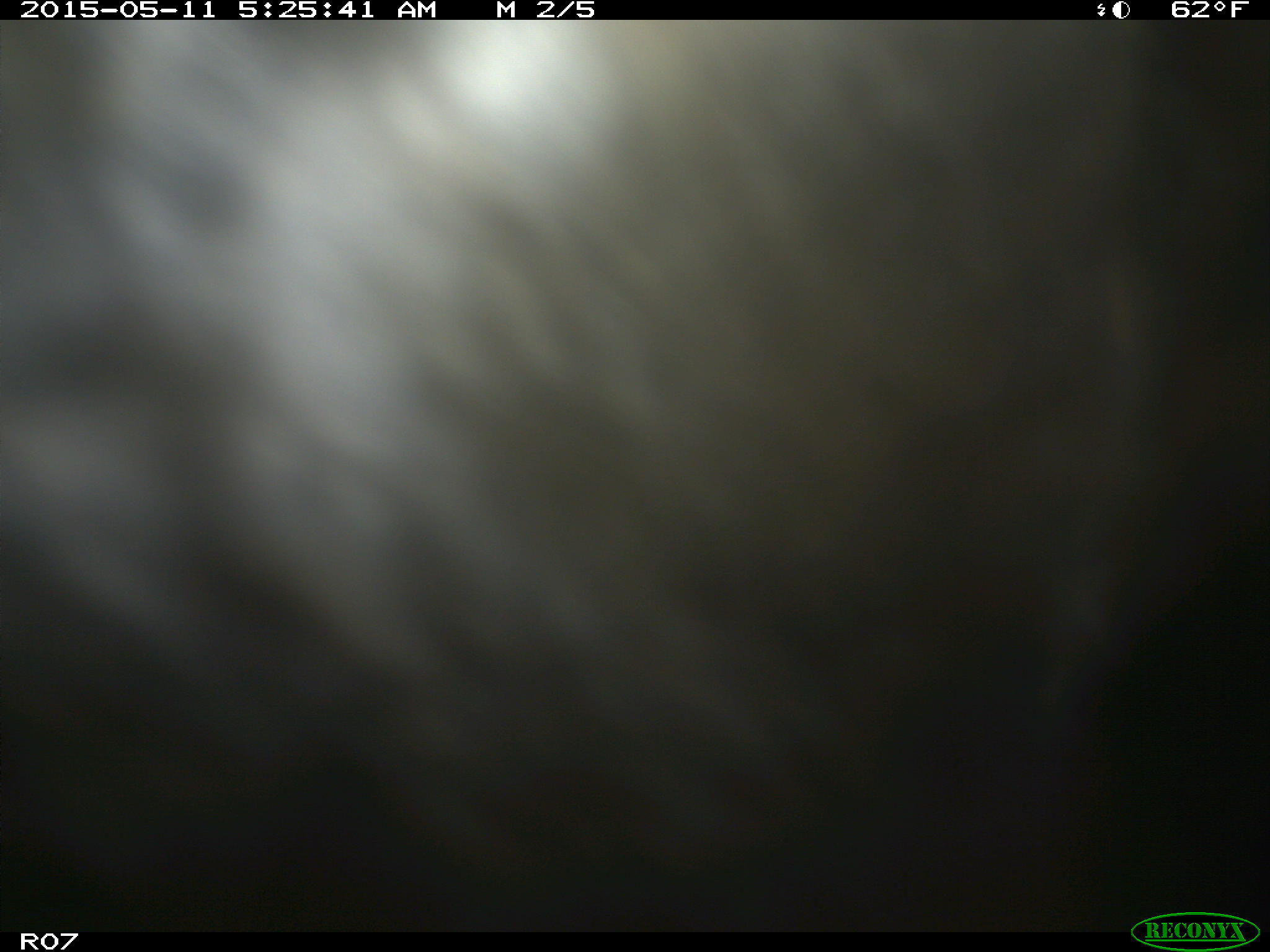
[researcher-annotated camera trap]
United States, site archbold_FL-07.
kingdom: Animalia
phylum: Chordata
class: Mammalia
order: Artiodactyla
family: Bovidae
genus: Bos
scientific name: Bos taurus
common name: domestic cow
Bos taurus (domestic cow).